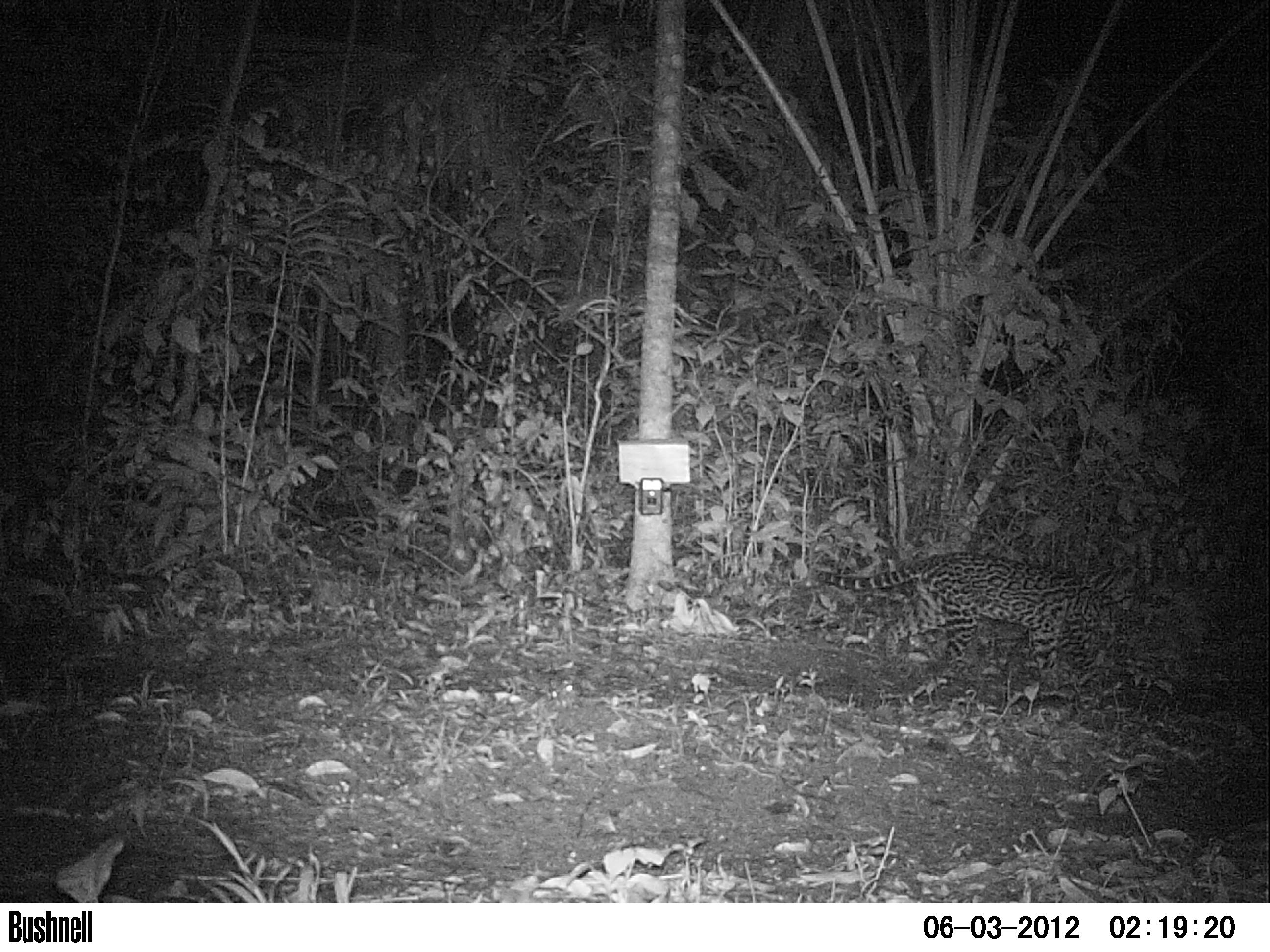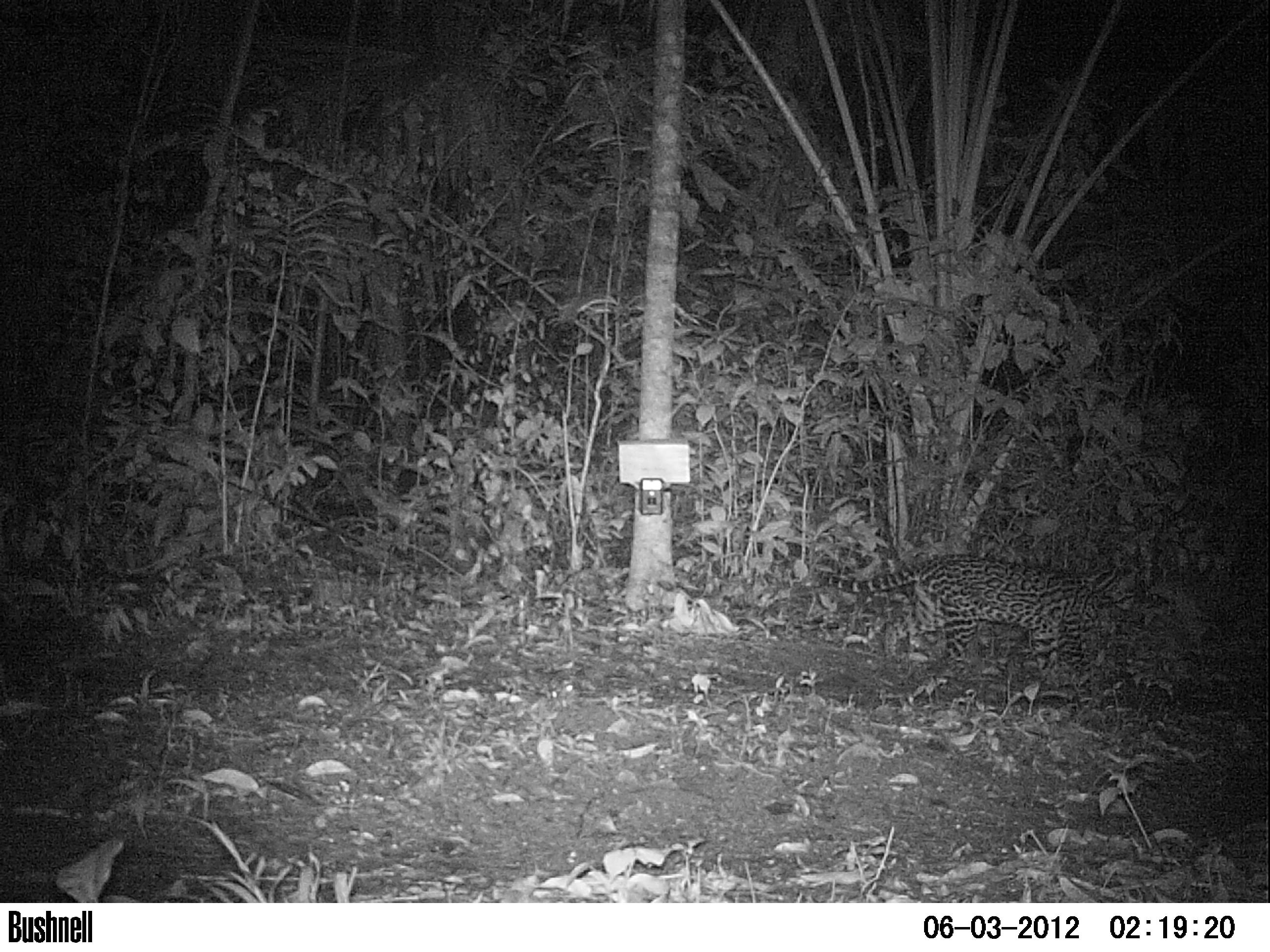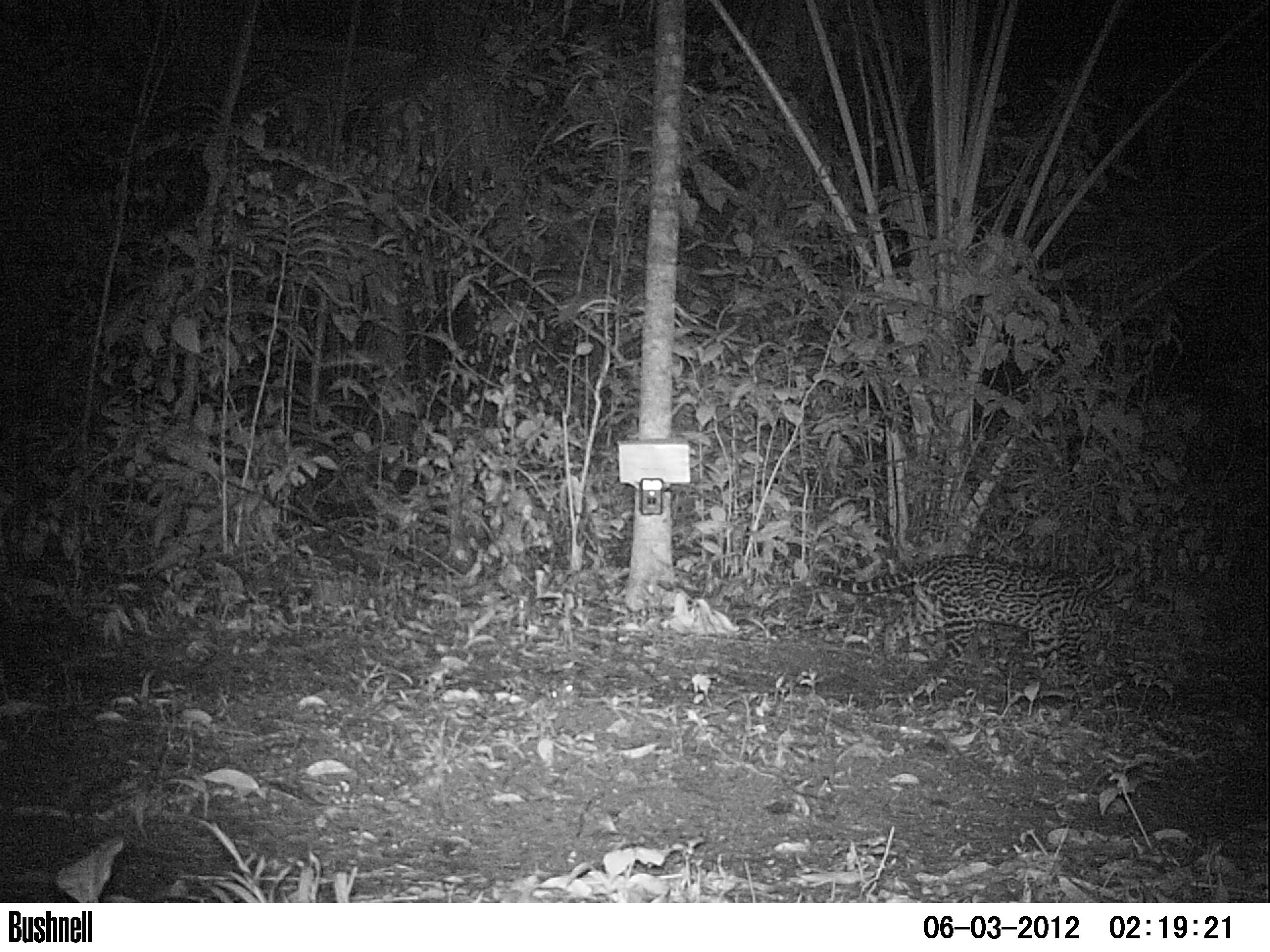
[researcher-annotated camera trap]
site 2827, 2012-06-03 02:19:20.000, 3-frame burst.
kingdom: Animalia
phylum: Chordata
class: Mammalia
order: Carnivora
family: Felidae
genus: Leopardus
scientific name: Leopardus pardalis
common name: ocelot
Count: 1.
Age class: adult.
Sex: male.